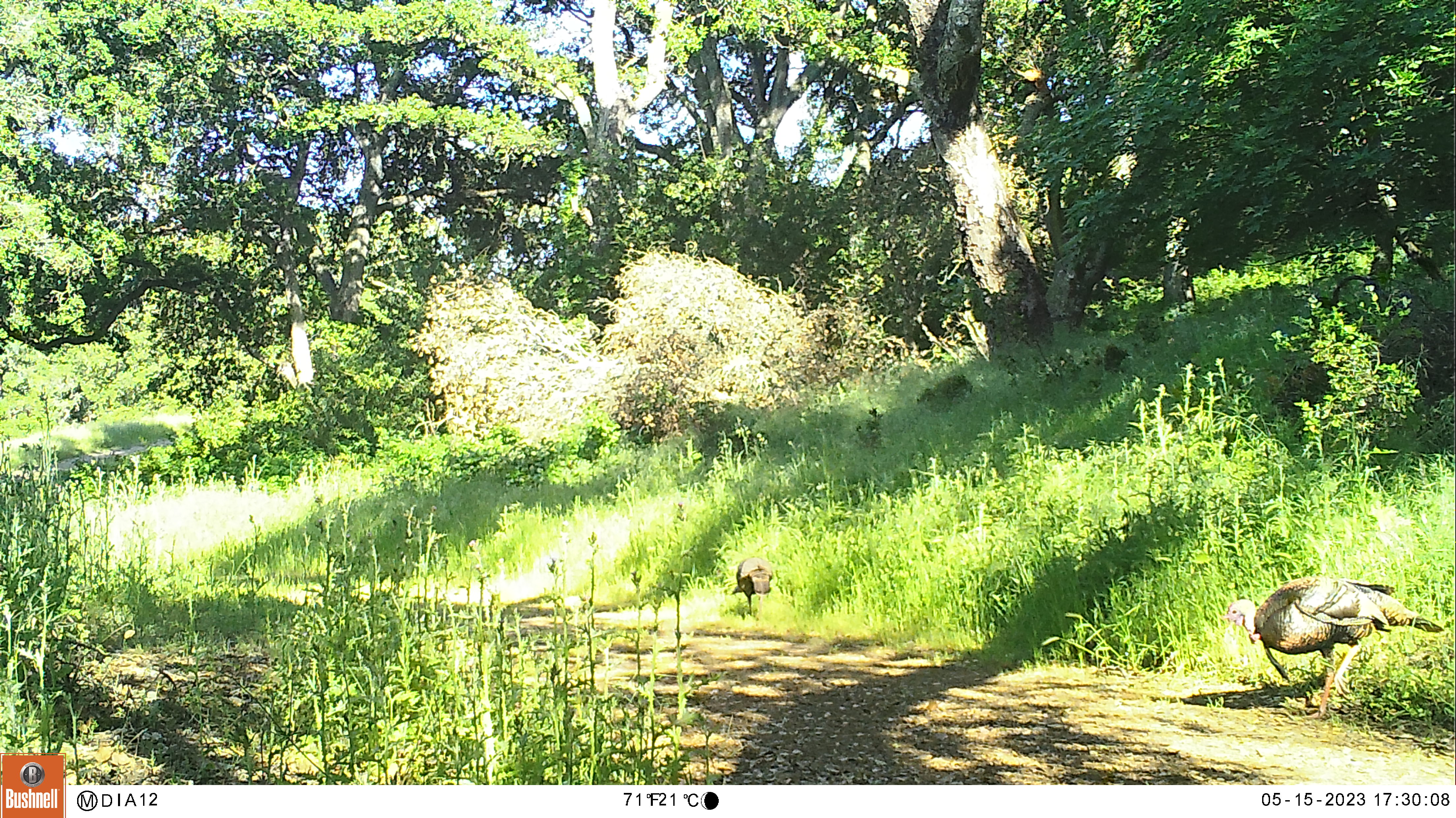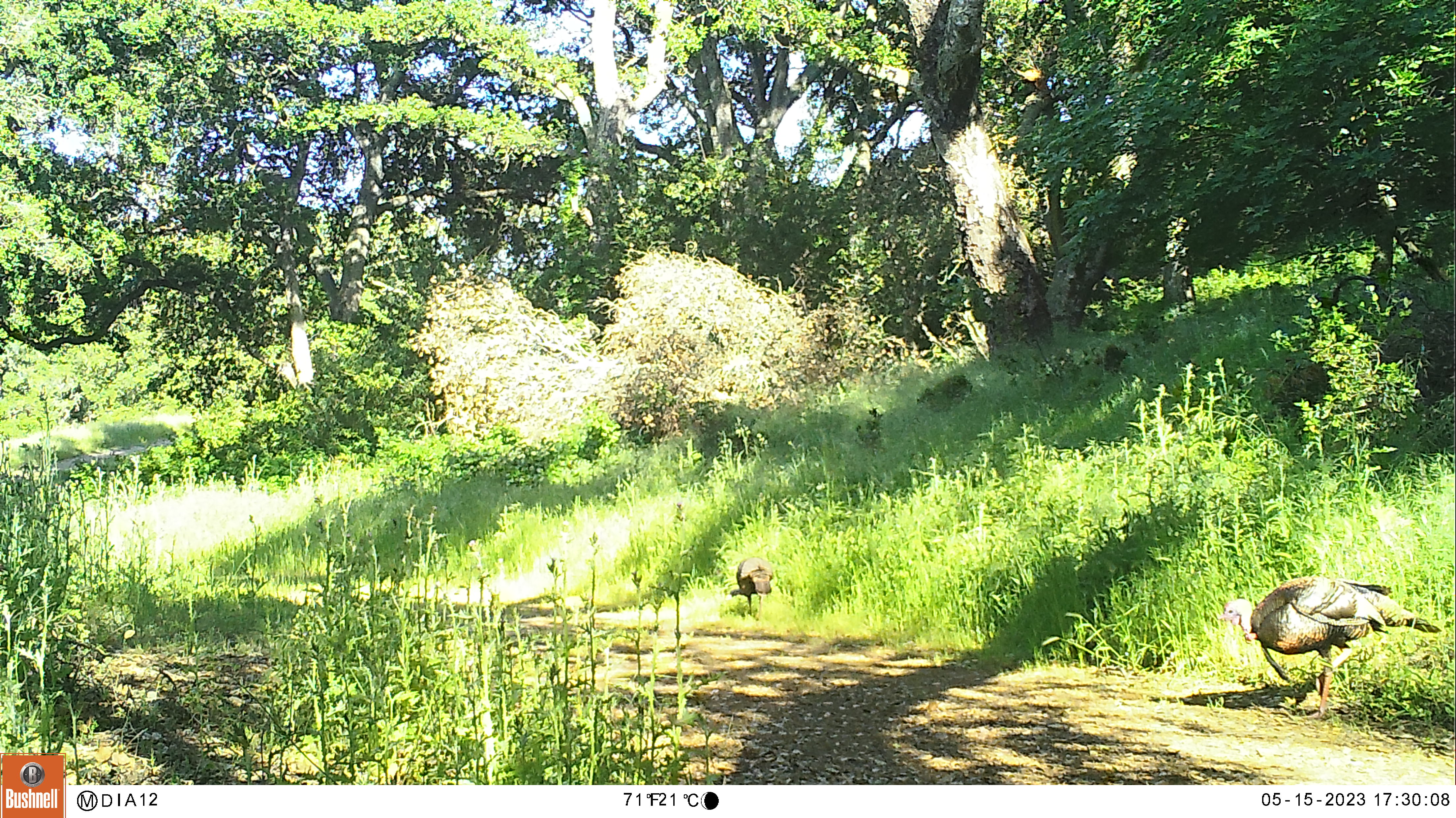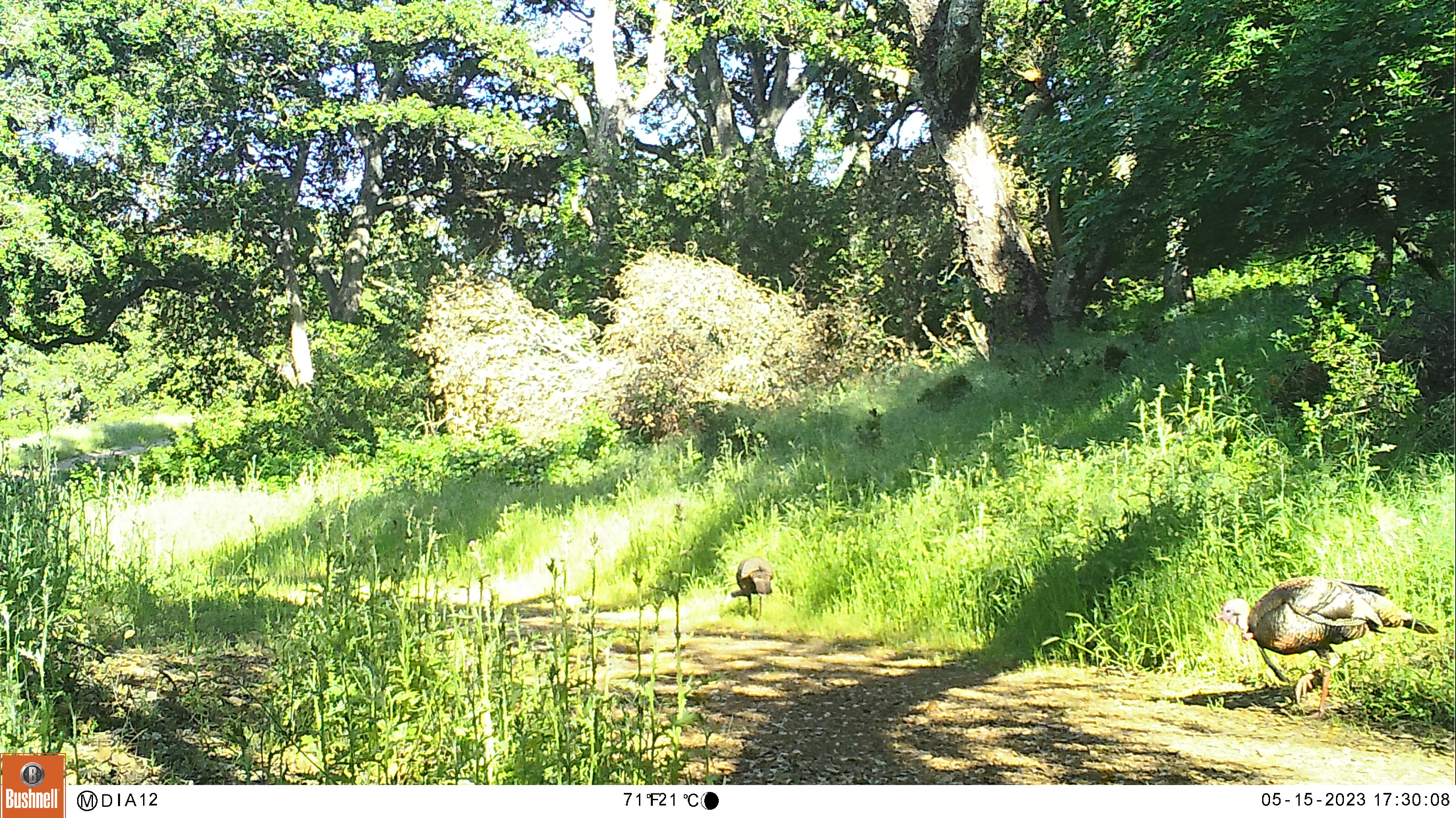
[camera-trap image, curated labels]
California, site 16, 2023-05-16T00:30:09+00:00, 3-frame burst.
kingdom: Animalia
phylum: Chordata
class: Aves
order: Galliformes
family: Phasianidae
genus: Meleagris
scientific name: Meleagris gallopavo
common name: turkey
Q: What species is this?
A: Turkey (Meleagris gallopavo).